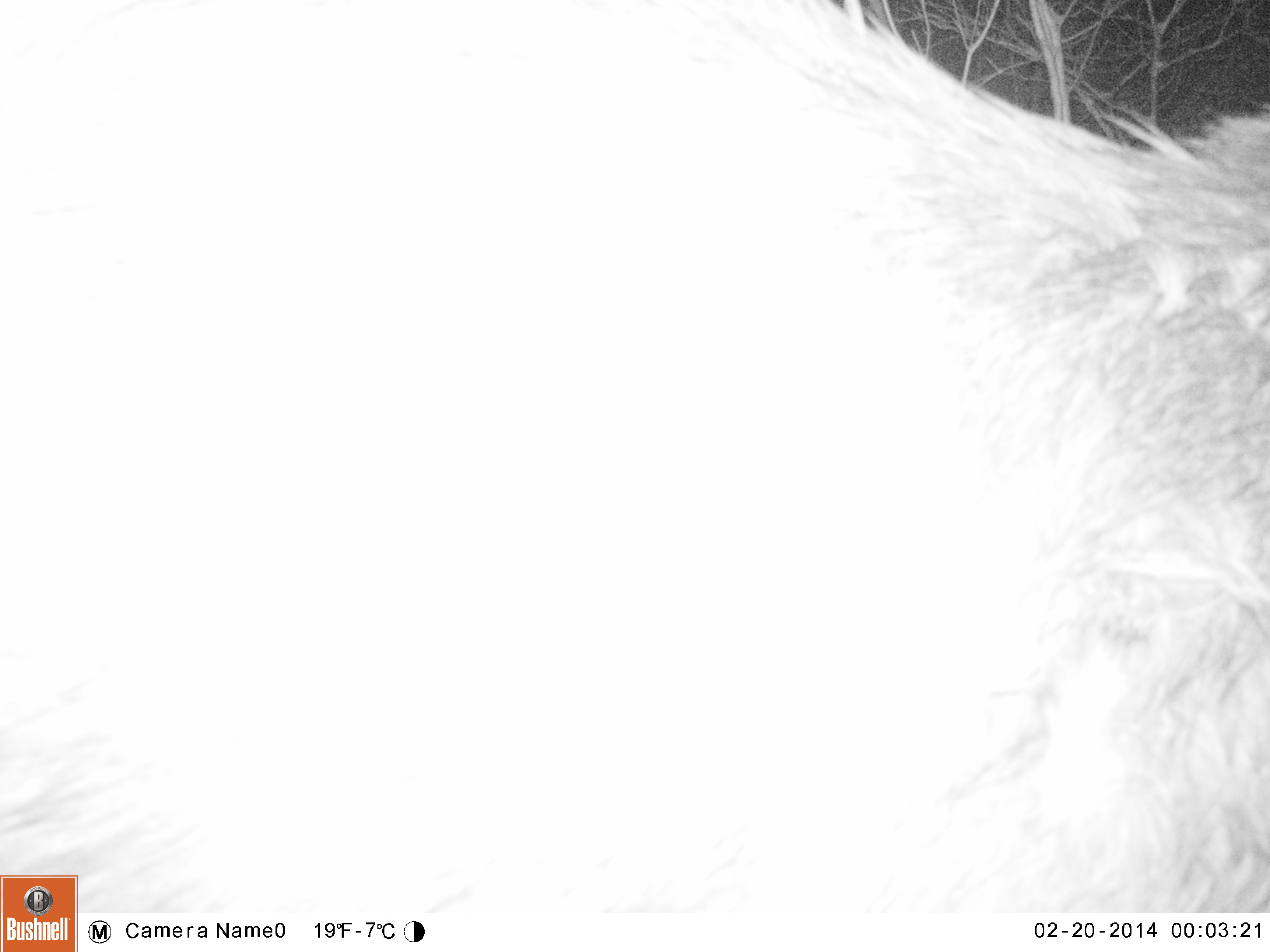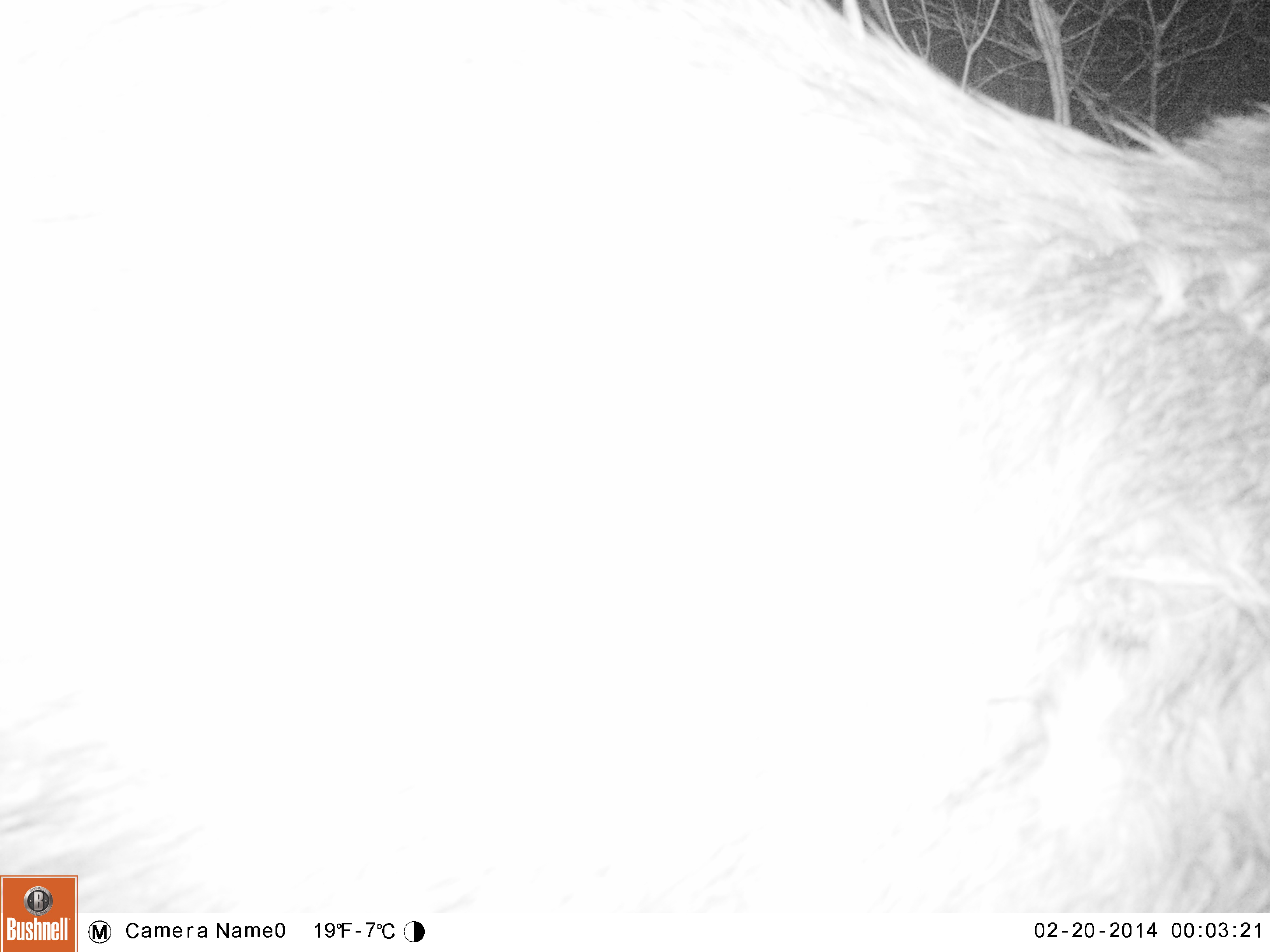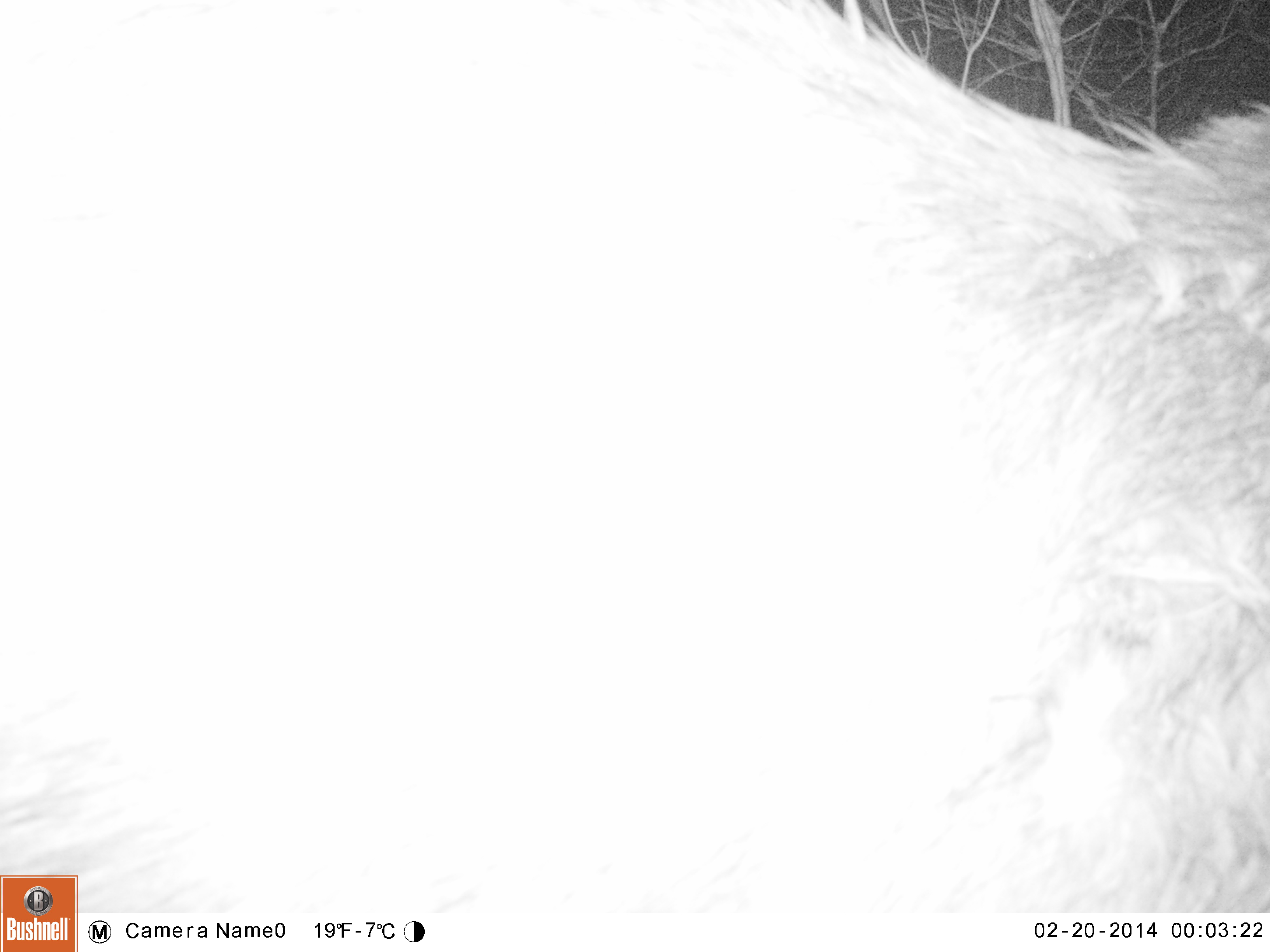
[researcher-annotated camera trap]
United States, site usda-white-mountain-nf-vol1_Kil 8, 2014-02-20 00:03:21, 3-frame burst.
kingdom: Animalia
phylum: Chordata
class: Mammalia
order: Artiodactyla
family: Cervidae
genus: Alces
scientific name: Alces alces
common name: moose